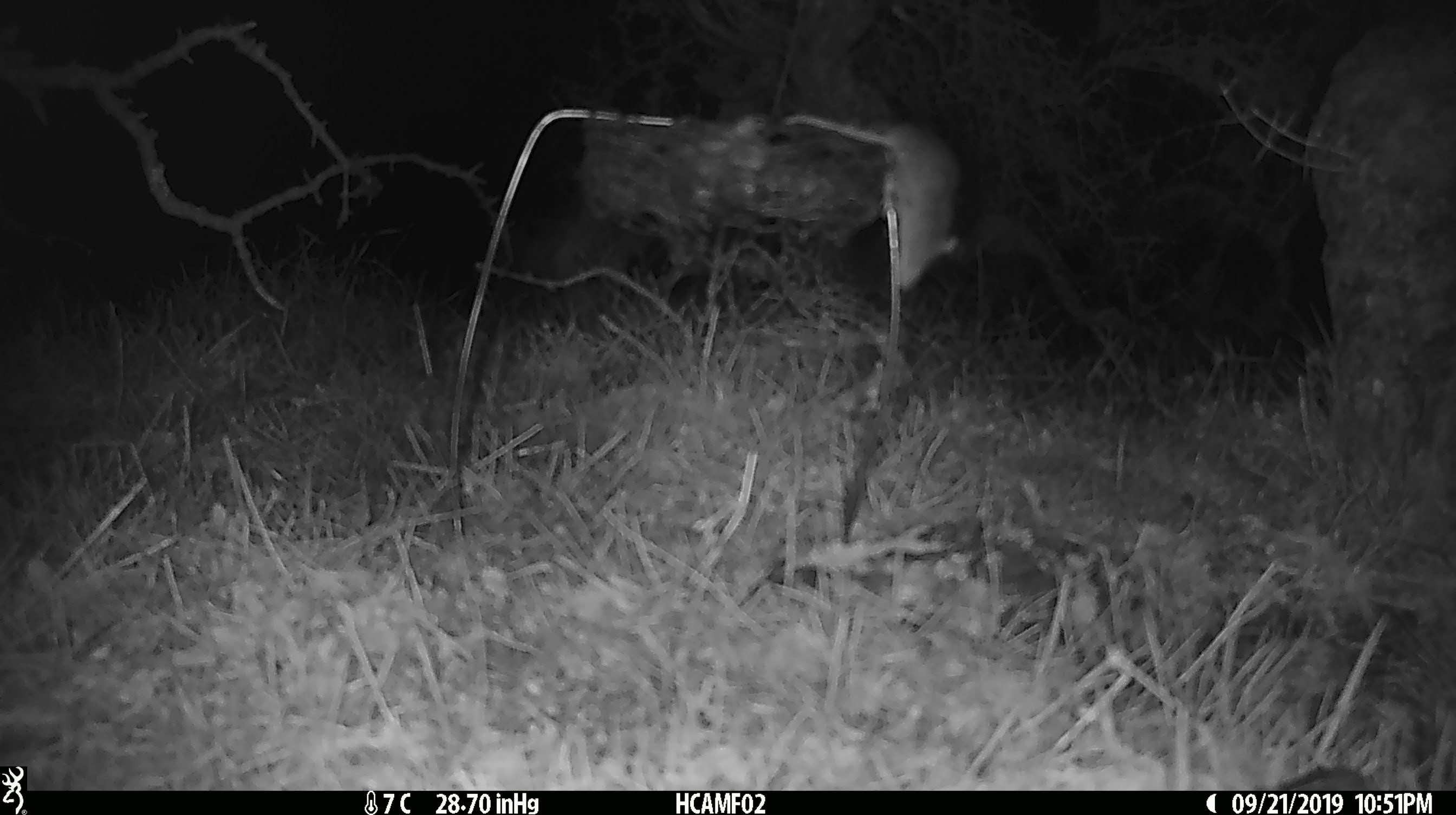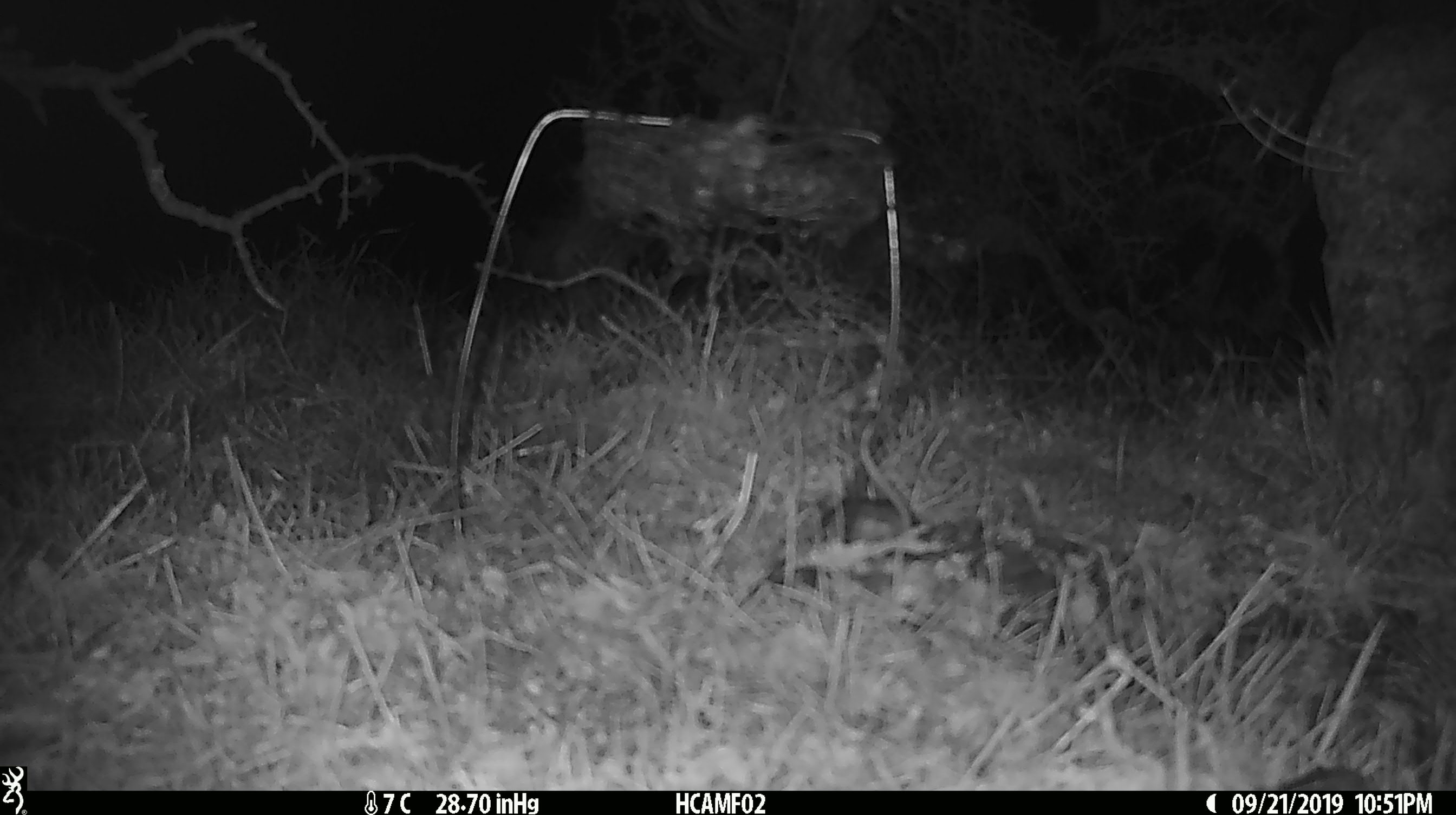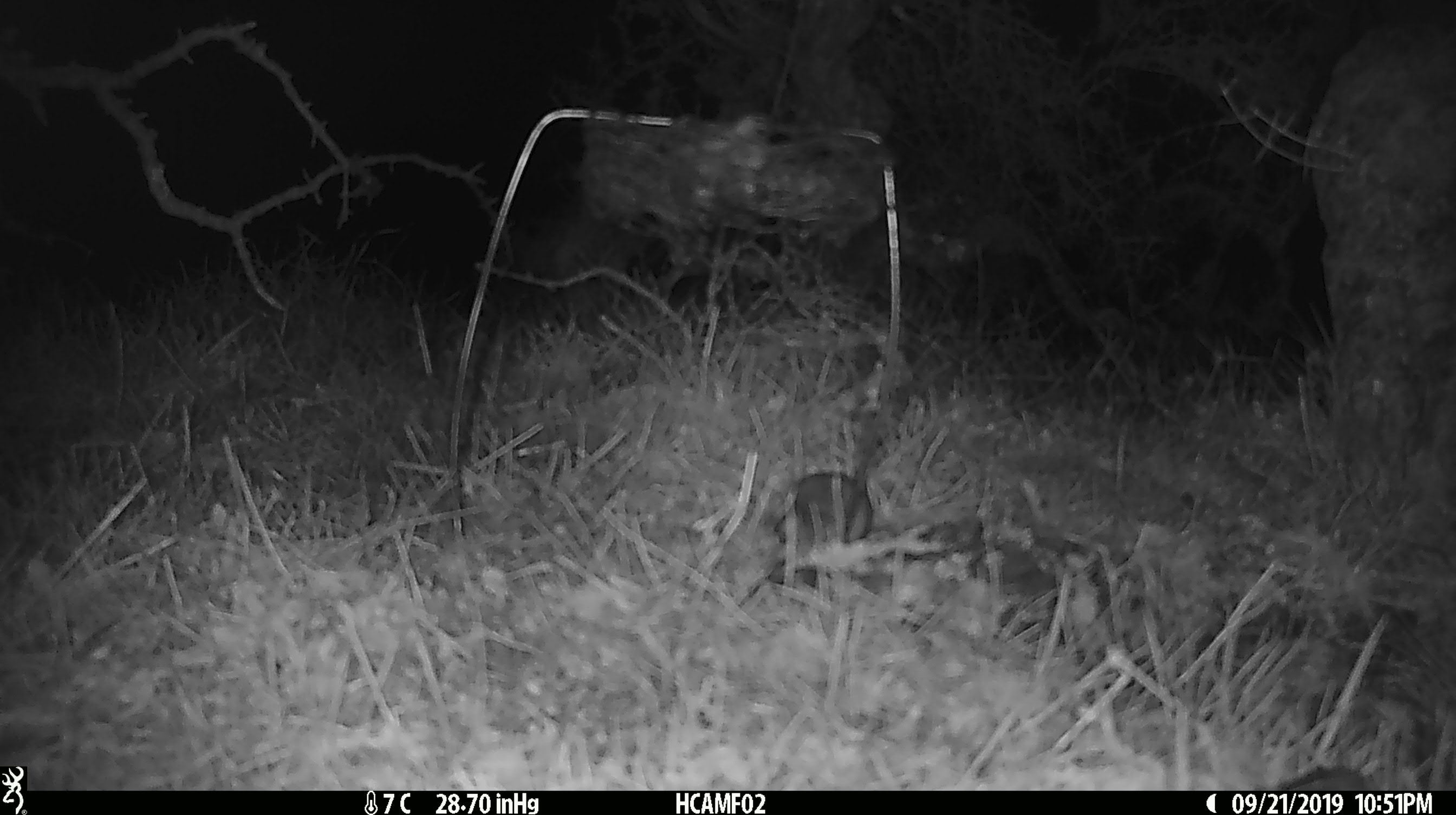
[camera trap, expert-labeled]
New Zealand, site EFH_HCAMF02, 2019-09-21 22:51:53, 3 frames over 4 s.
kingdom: Animalia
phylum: Chordata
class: Mammalia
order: Rodentia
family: Muridae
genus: Mus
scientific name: Mus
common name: mouse